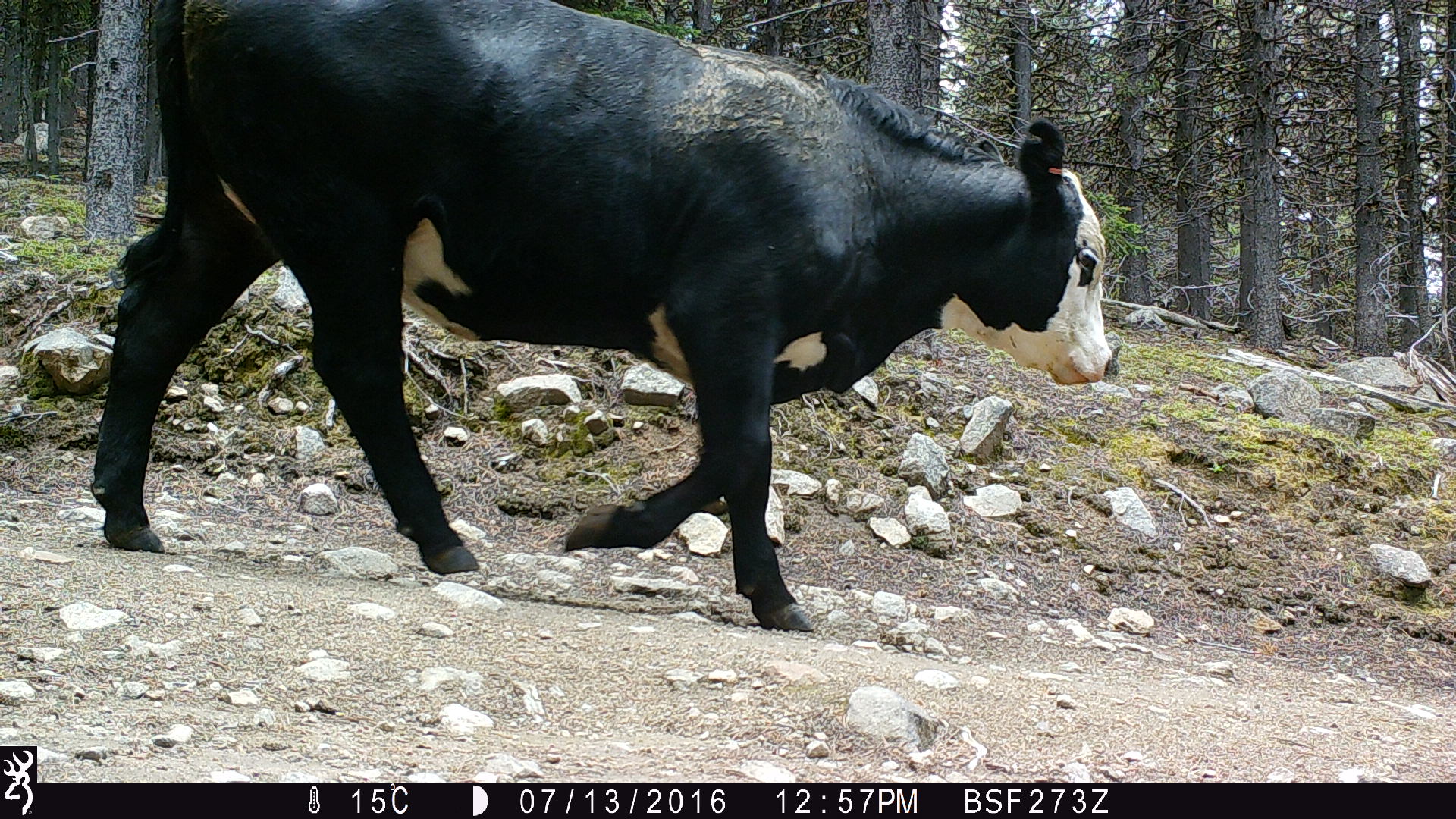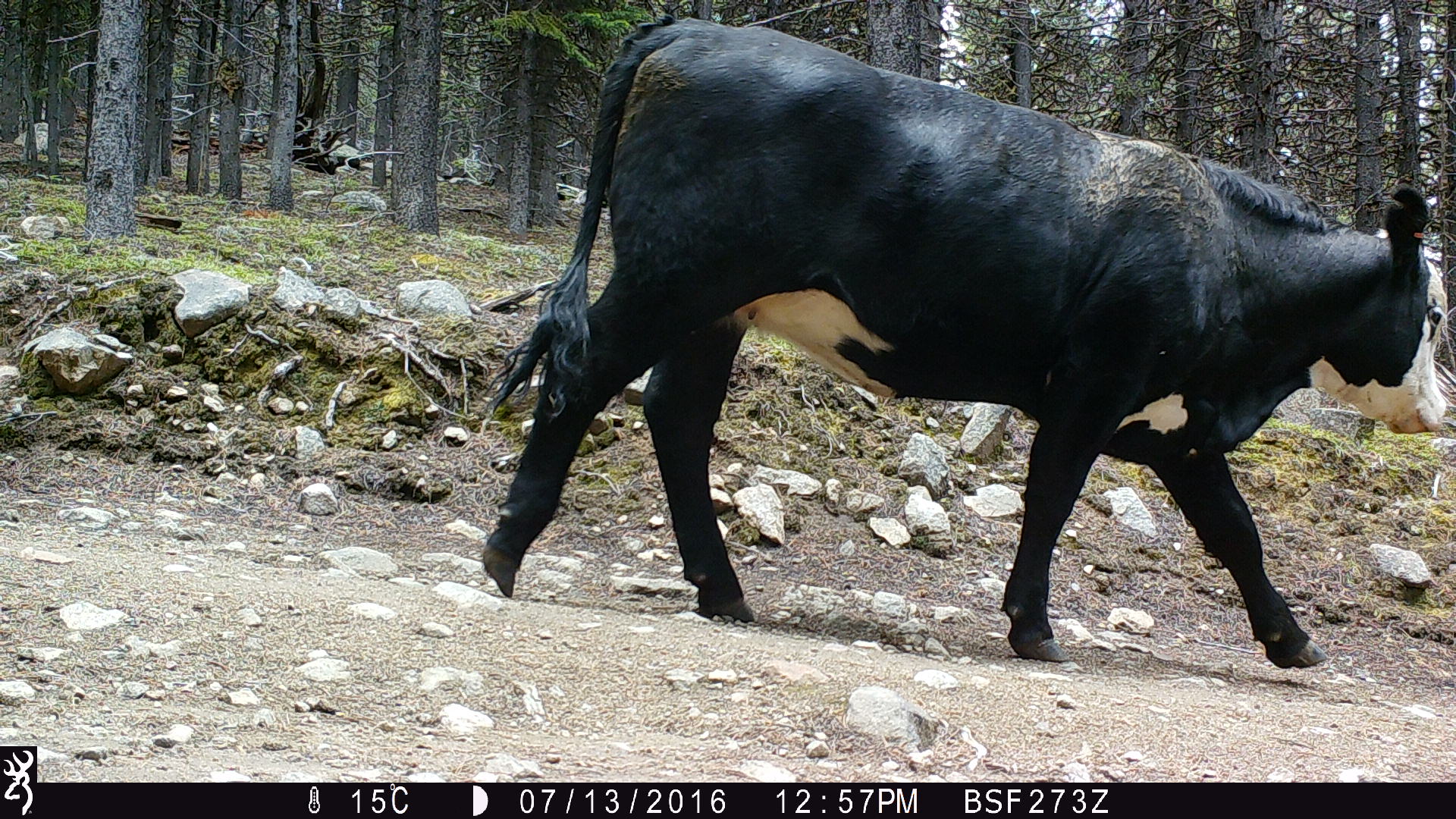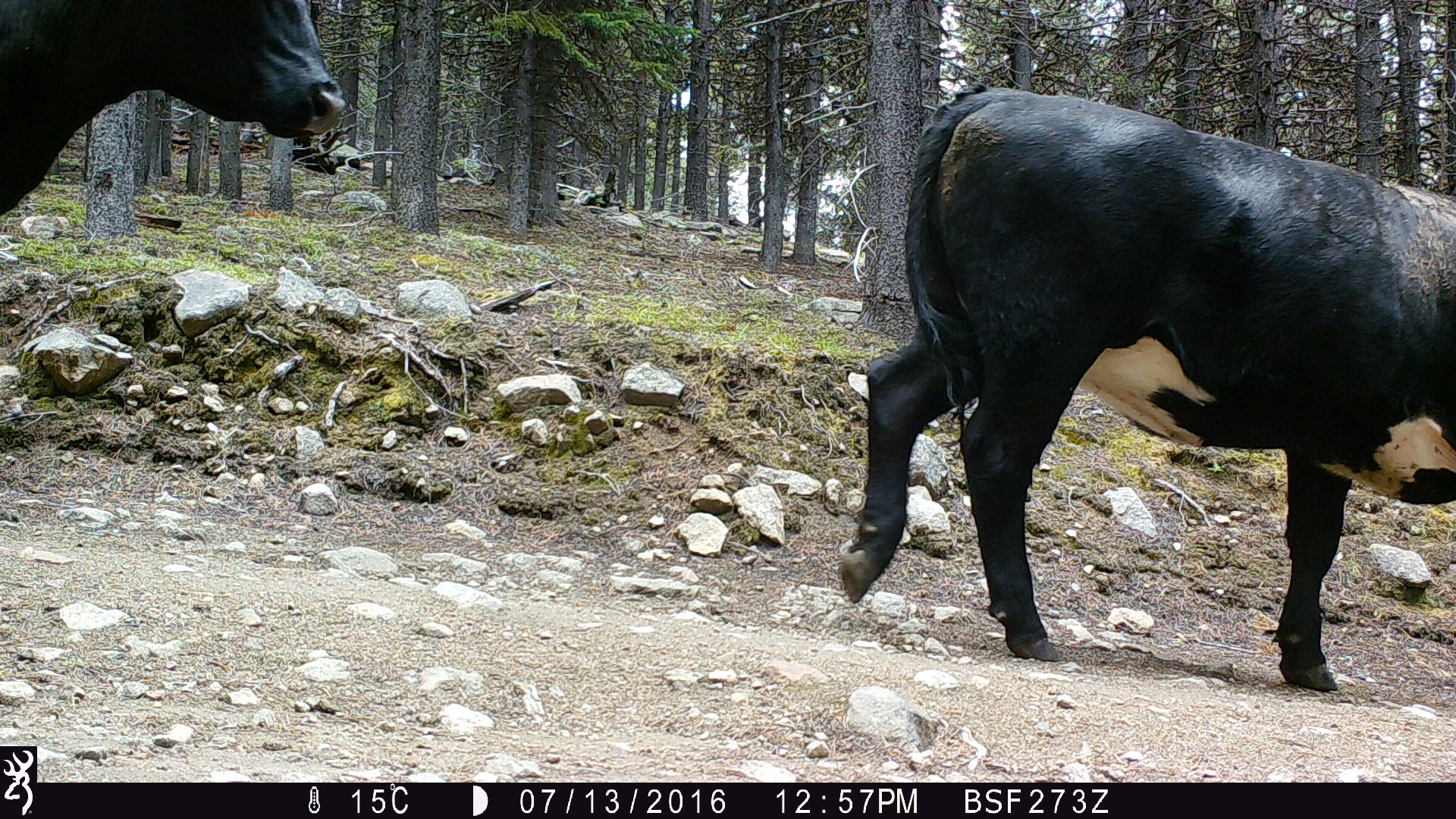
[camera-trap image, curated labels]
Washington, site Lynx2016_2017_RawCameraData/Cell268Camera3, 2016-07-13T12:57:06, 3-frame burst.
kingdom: Animalia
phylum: Chordata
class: Mammalia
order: Artiodactyla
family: Bovidae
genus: Bos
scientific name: Bos taurus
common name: domestic cattle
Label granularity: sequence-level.